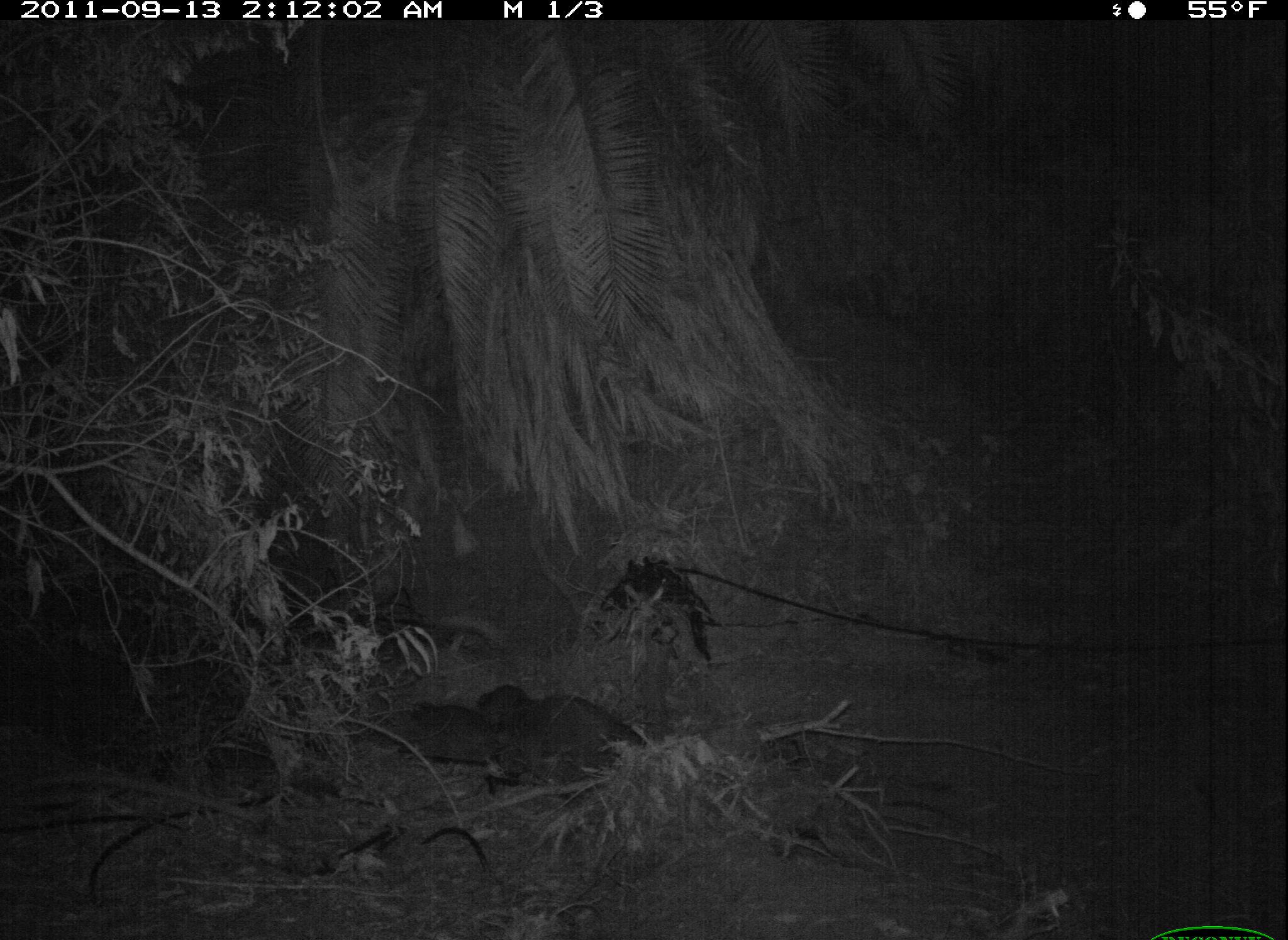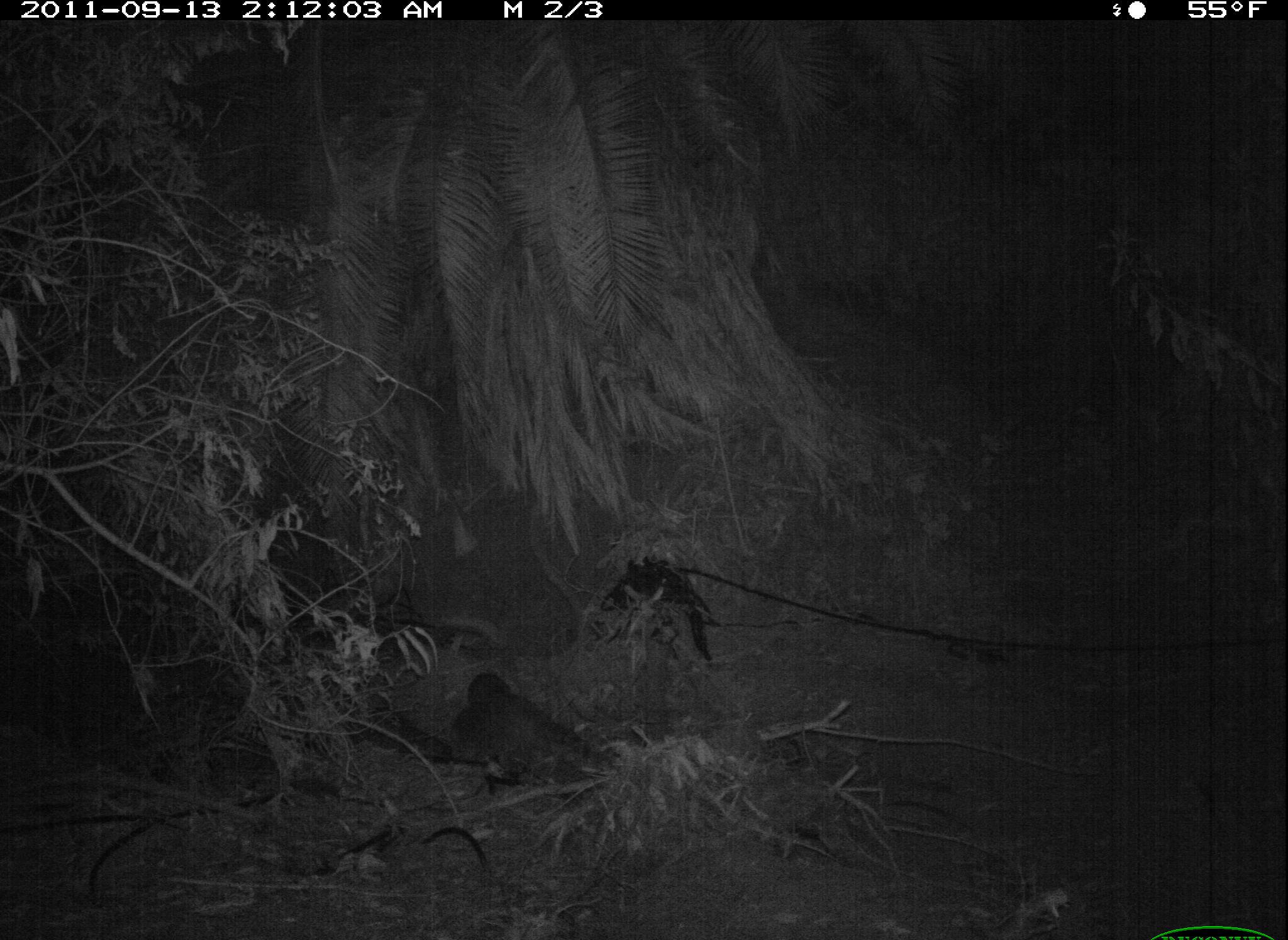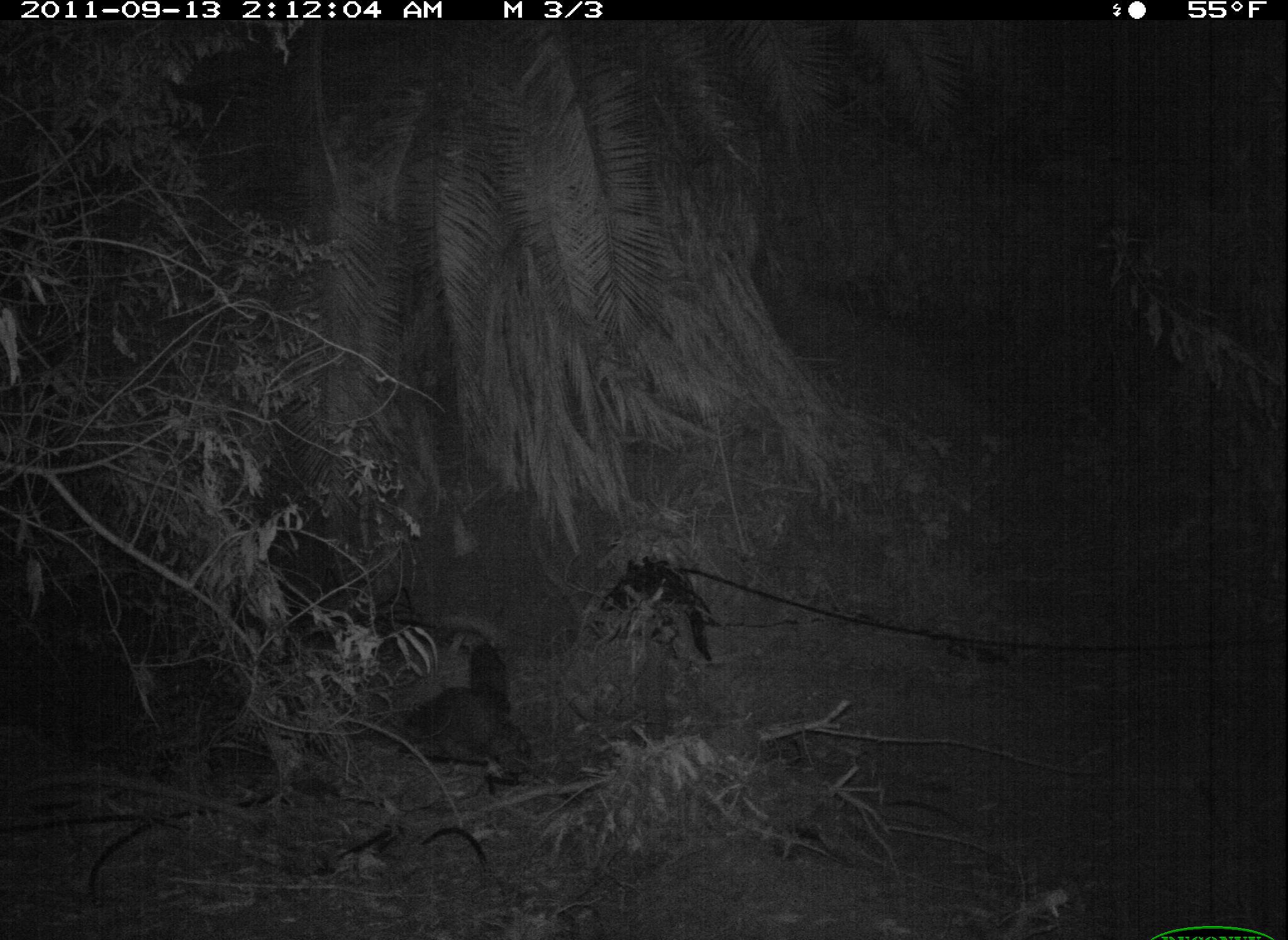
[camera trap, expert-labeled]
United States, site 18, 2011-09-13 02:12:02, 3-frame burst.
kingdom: Animalia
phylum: Chordata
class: Mammalia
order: Carnivora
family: Procyonidae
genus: Procyon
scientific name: Procyon lotor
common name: raccoon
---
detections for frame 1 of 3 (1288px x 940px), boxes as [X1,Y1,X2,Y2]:
raccoon: [408,683,655,786]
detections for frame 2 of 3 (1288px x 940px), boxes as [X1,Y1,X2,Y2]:
raccoon: [446,671,621,797]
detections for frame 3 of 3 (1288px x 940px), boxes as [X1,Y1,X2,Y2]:
raccoon: [403,642,538,784]